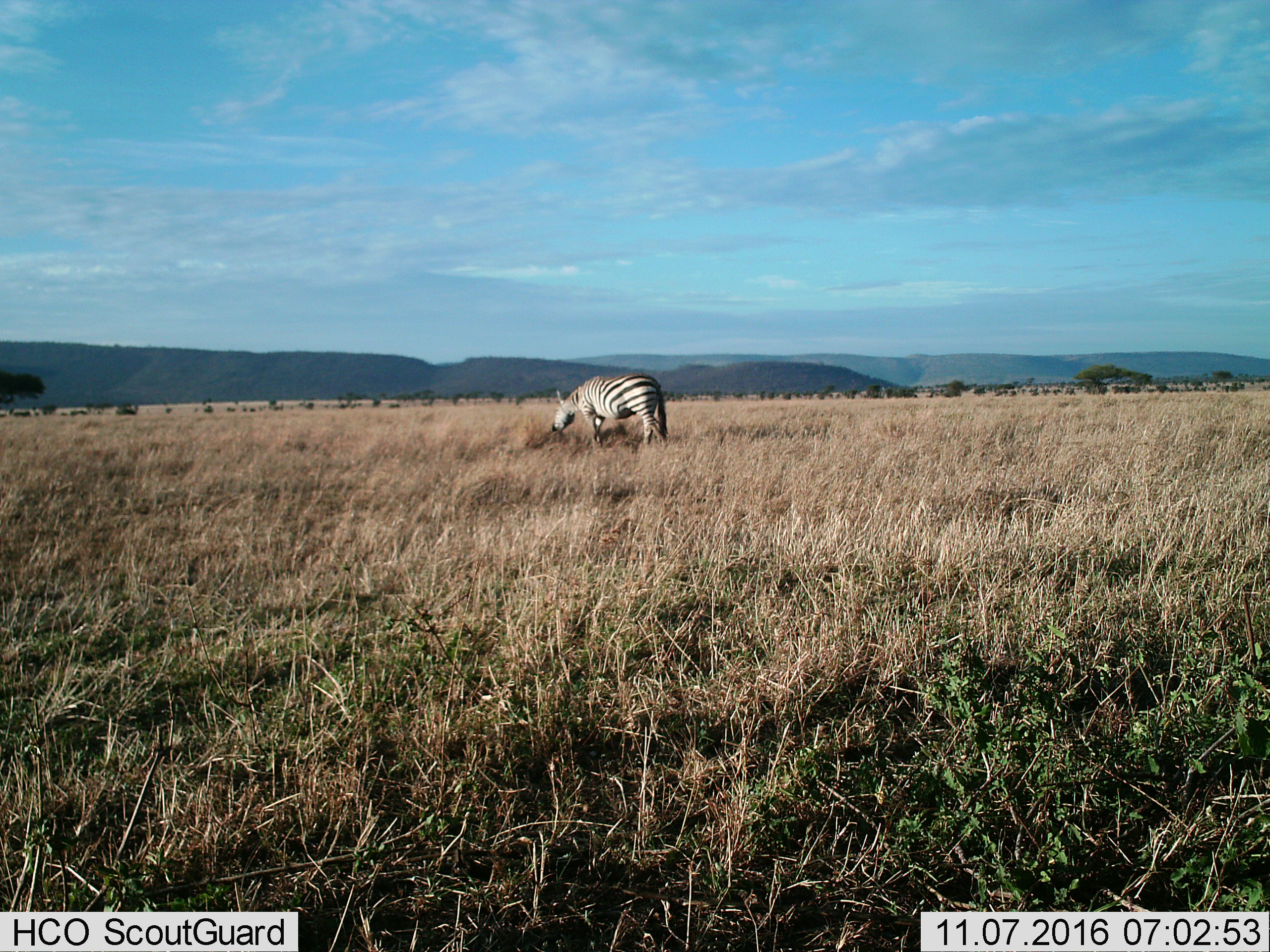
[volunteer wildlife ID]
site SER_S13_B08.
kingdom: Animalia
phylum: Chordata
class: Mammalia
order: Perissodactyla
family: Equidae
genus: Equus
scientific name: Equus quagga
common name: plains zebra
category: zebraplains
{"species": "zebraplains (plains zebra) (Equus quagga)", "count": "1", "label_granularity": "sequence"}